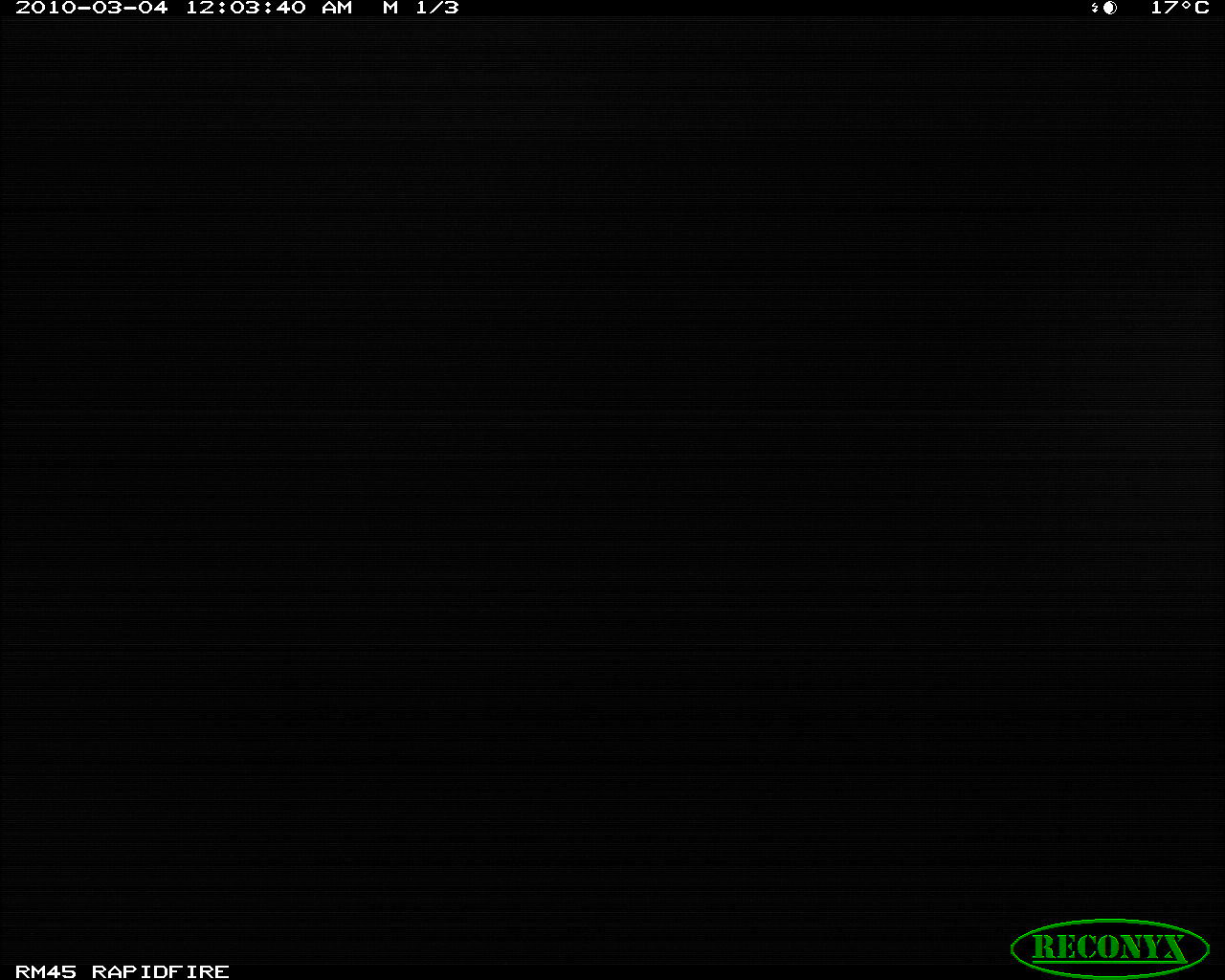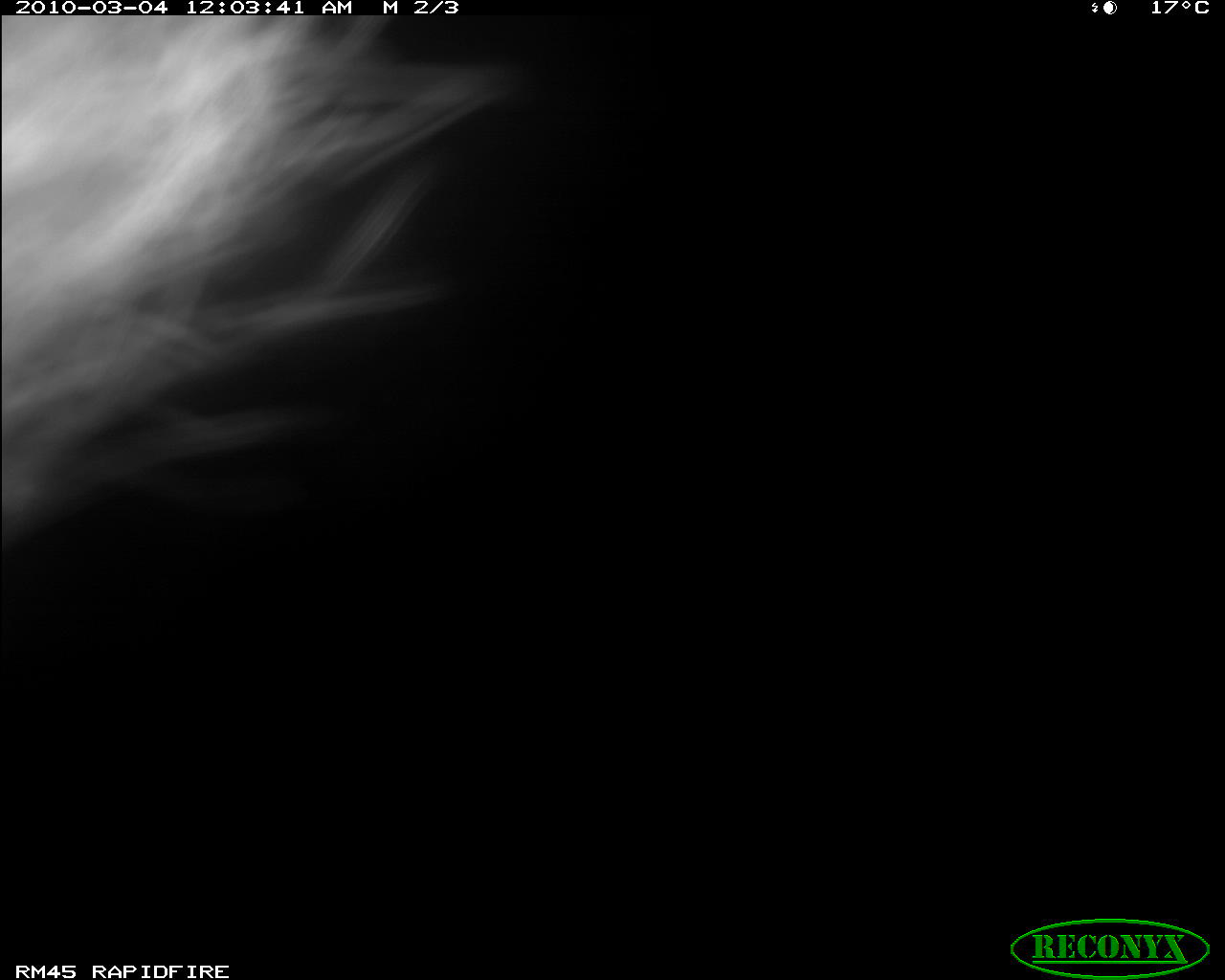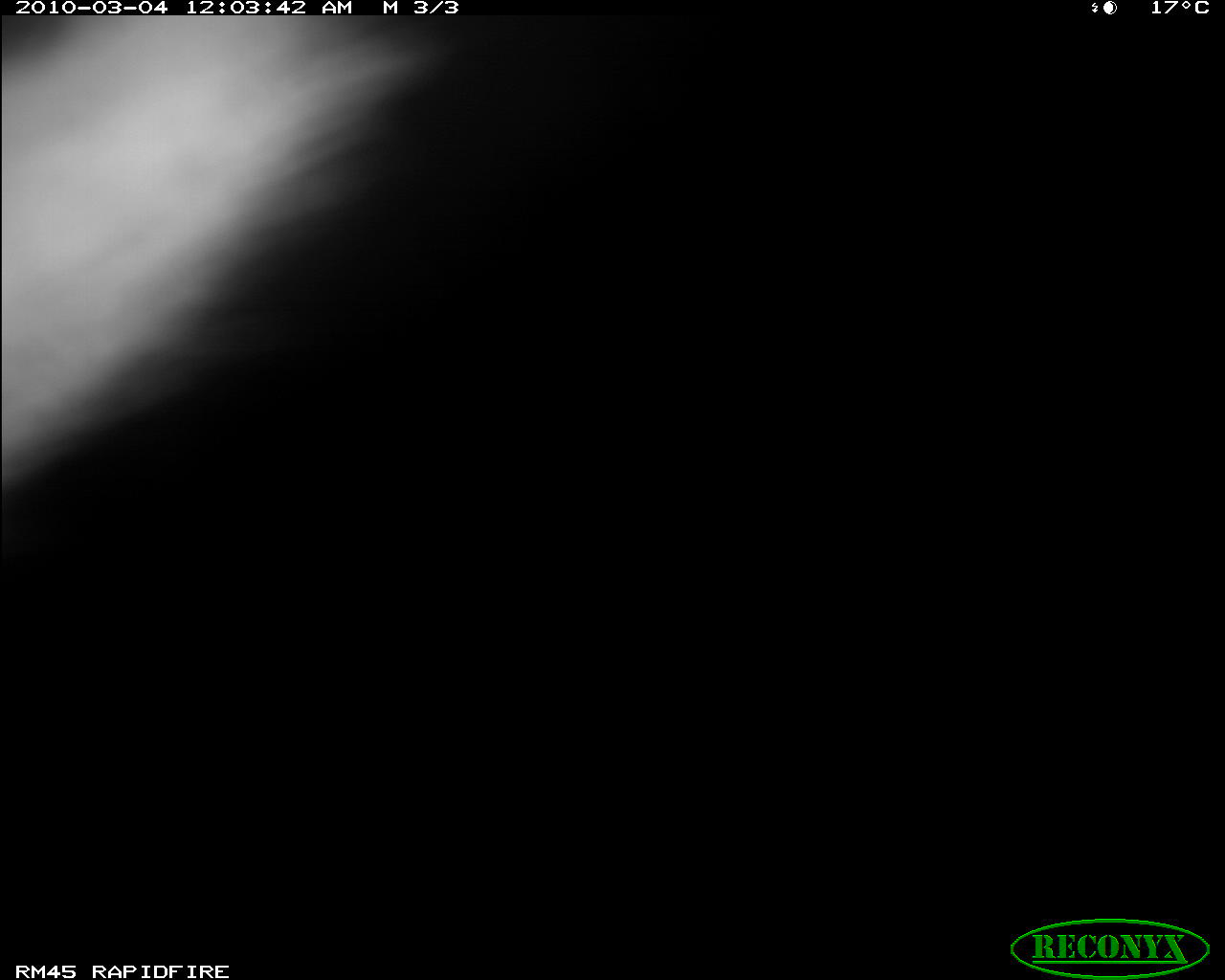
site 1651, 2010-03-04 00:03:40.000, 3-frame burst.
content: unidentified animal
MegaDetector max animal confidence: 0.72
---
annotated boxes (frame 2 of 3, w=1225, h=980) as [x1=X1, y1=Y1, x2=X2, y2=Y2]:
unknown: [x1=0, y1=11, x2=526, y2=558]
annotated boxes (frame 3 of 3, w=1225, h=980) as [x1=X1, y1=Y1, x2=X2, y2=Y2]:
unknown: [x1=0, y1=11, x2=368, y2=457]